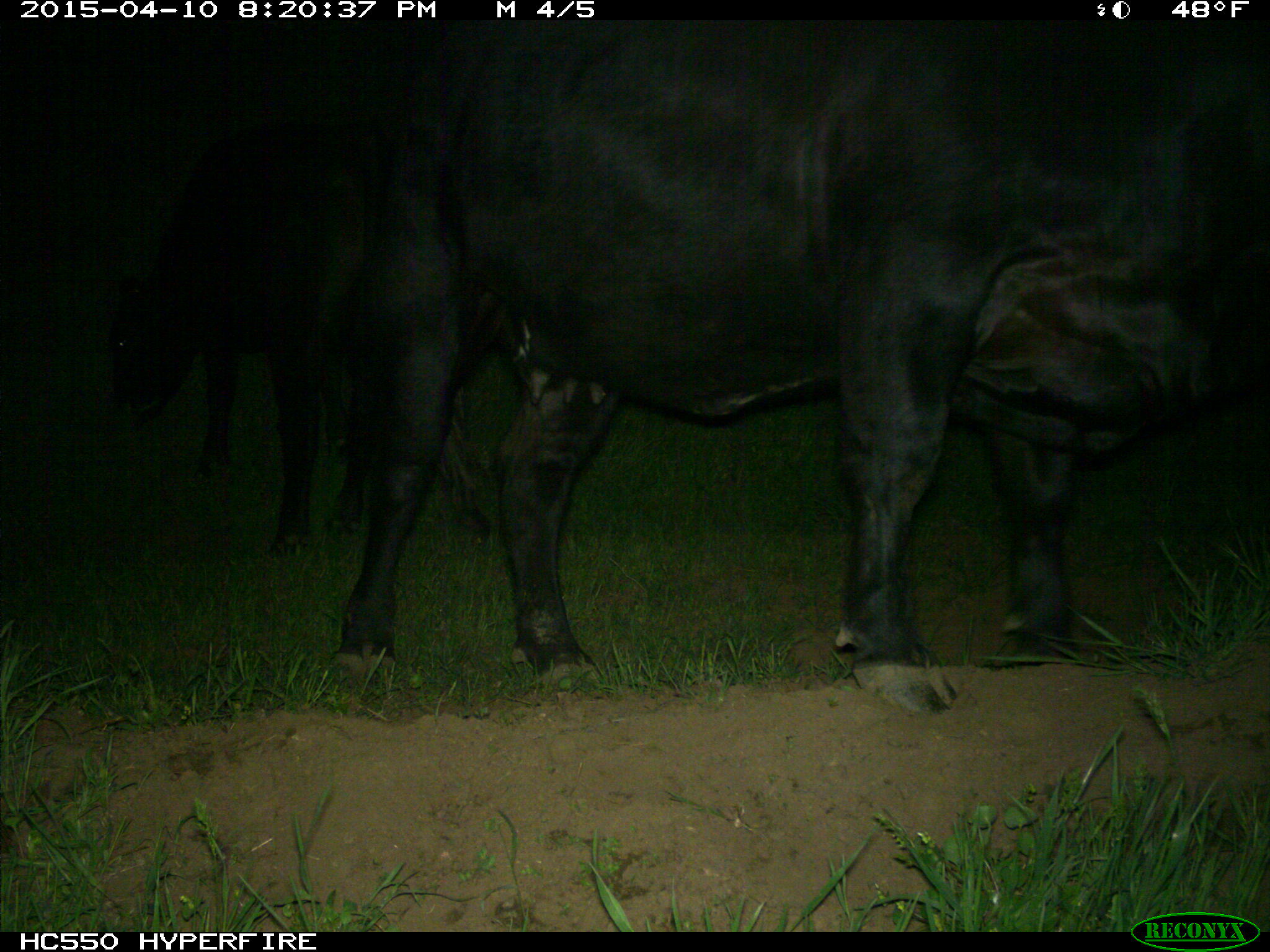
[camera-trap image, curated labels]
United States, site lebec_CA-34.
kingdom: Animalia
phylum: Chordata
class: Mammalia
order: Artiodactyla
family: Bovidae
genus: Bos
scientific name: Bos taurus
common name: domestic cow